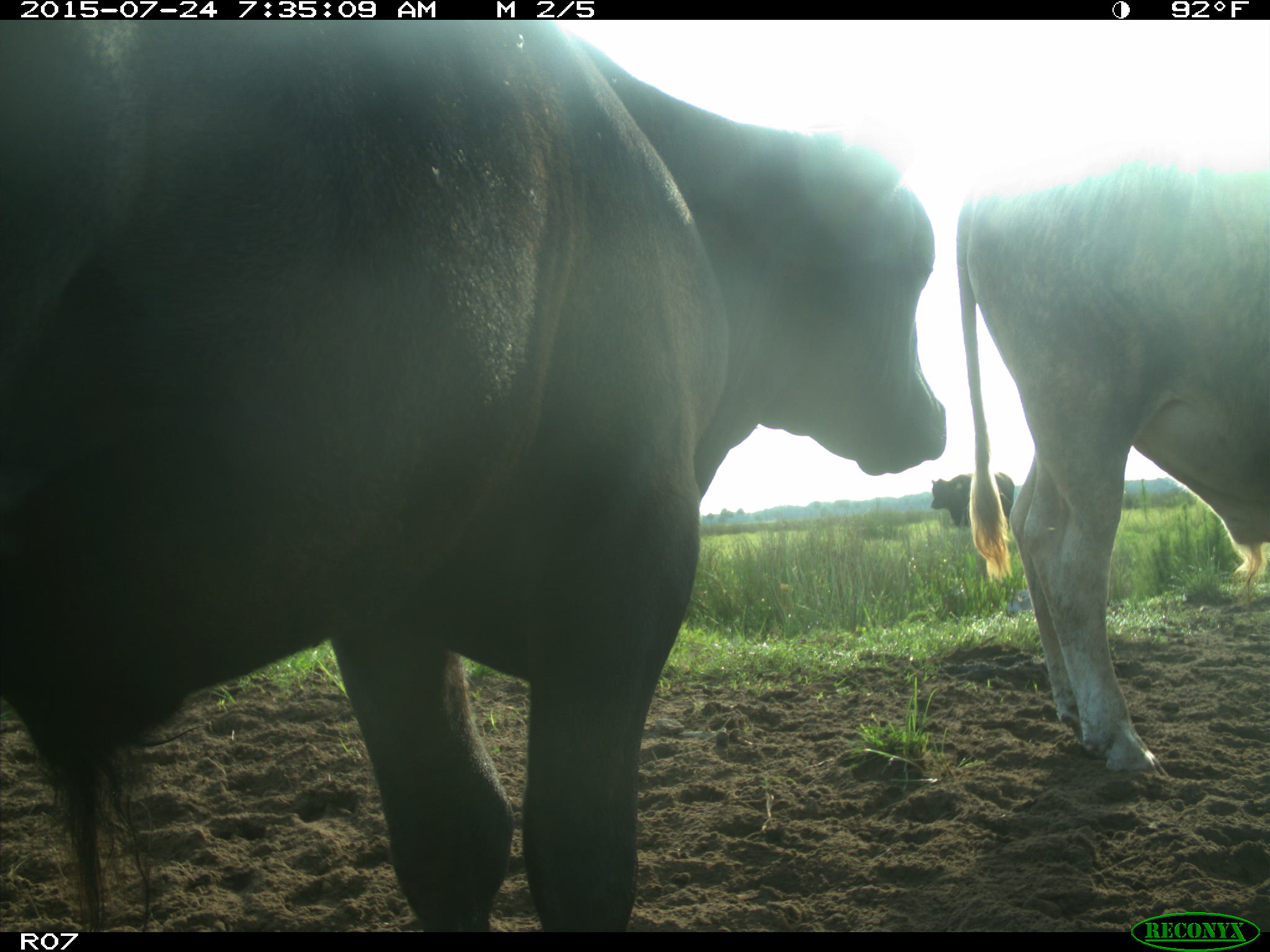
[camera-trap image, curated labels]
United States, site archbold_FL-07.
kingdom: Animalia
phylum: Chordata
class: Mammalia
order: Artiodactyla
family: Bovidae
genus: Bos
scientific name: Bos taurus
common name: domestic cow